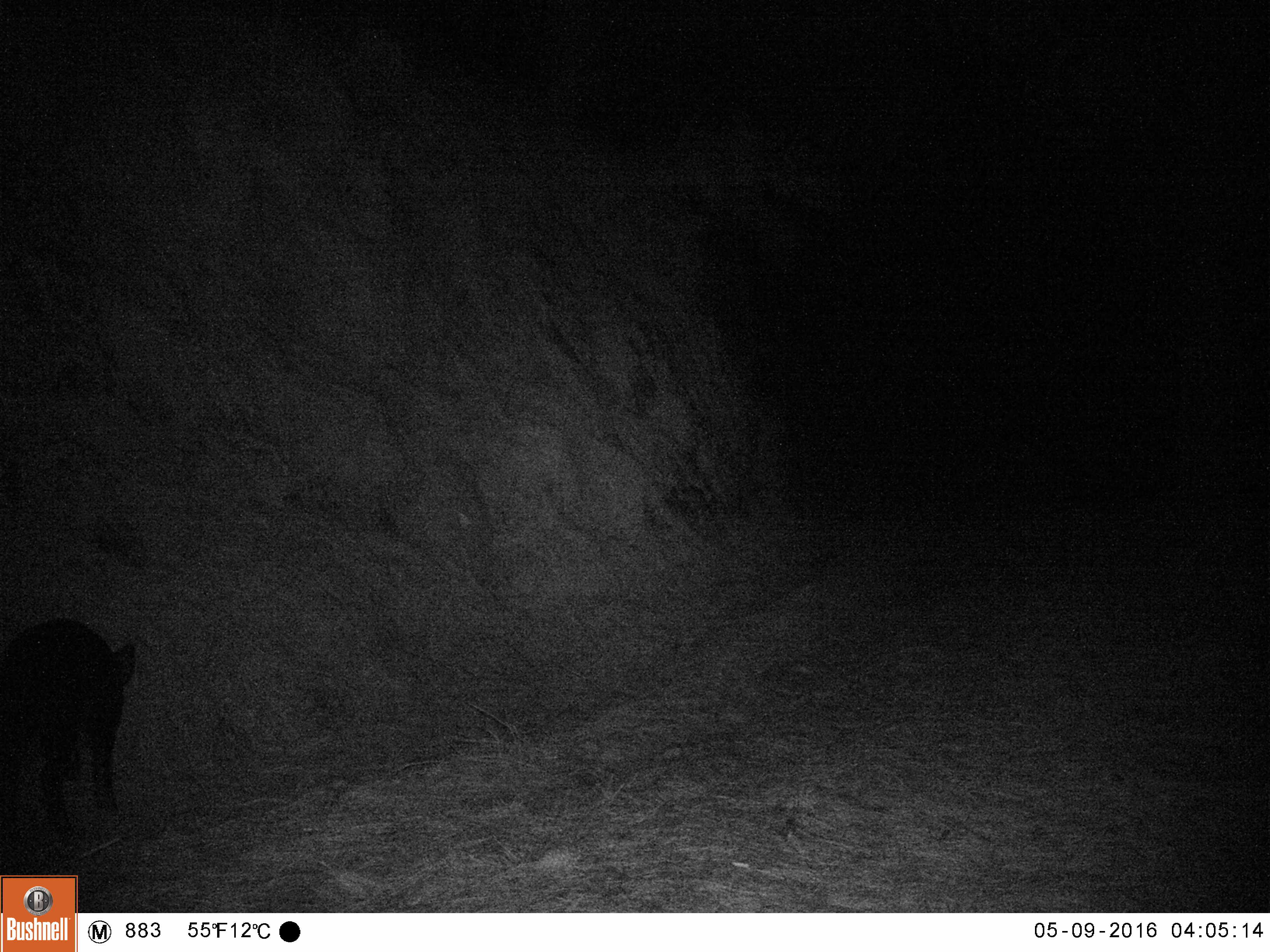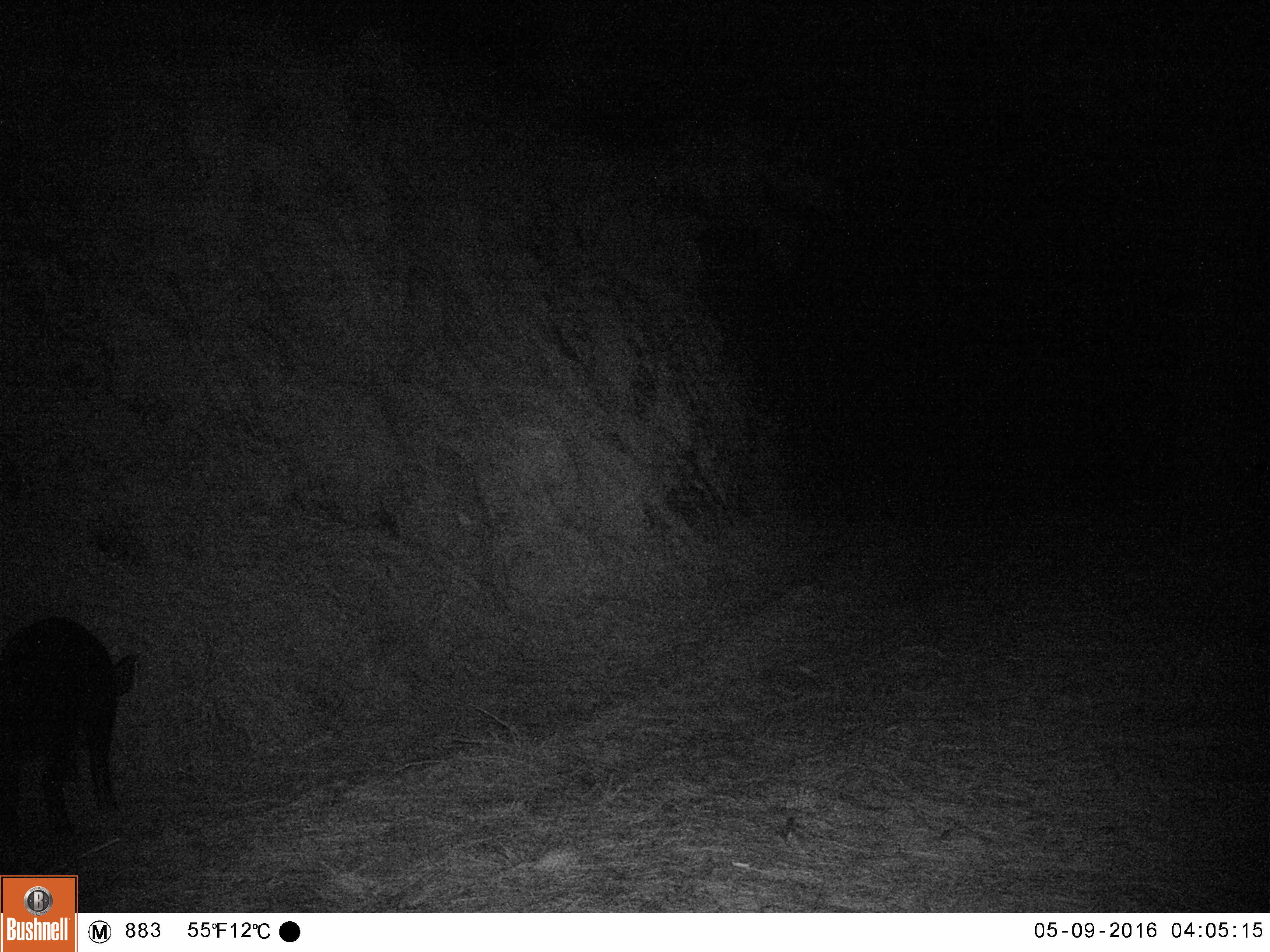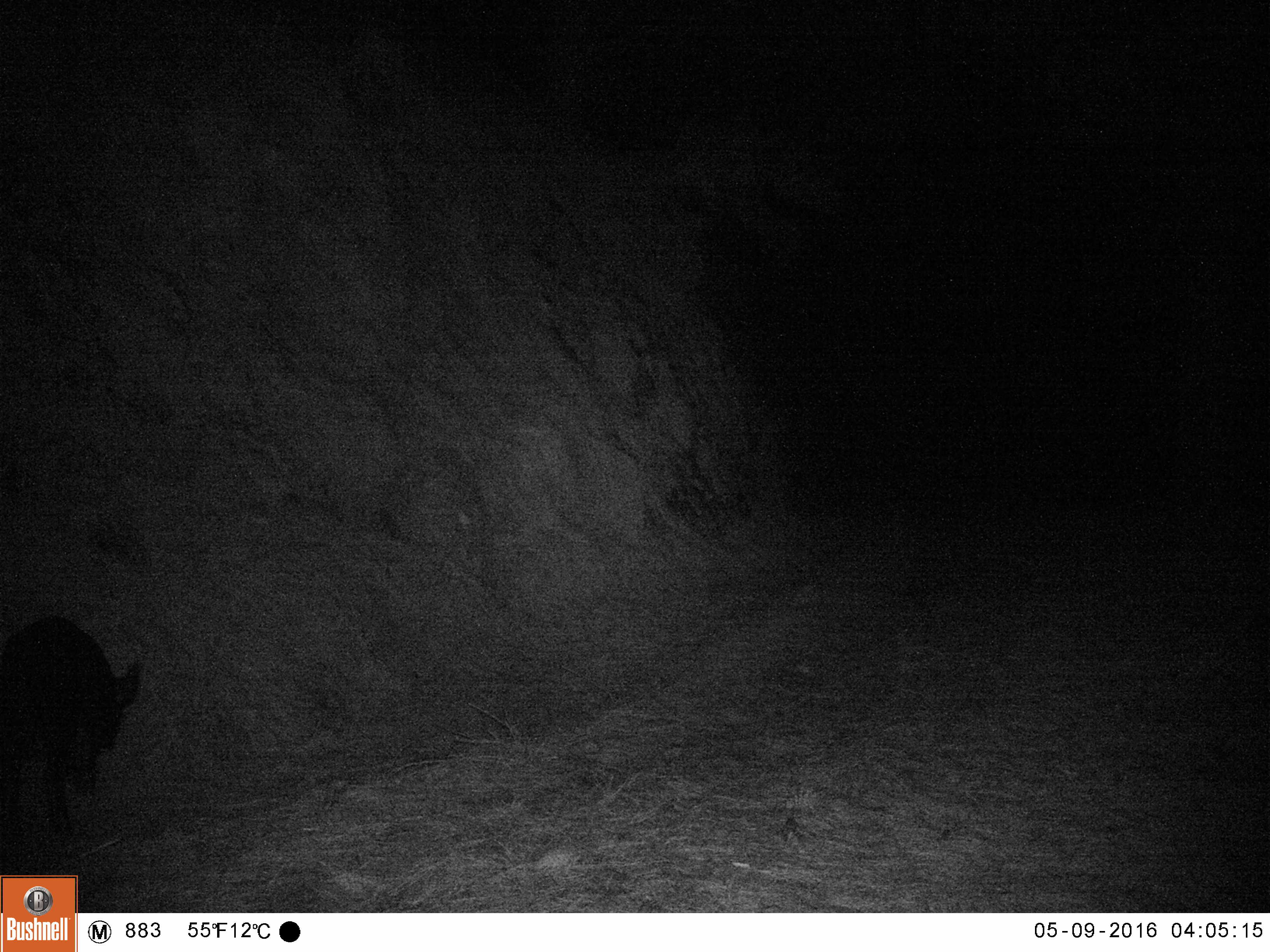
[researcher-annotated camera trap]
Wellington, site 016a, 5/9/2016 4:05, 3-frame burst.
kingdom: Animalia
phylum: Chordata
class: Mammalia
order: Artiodactyla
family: Suidae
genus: Sus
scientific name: Sus scrofa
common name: pig